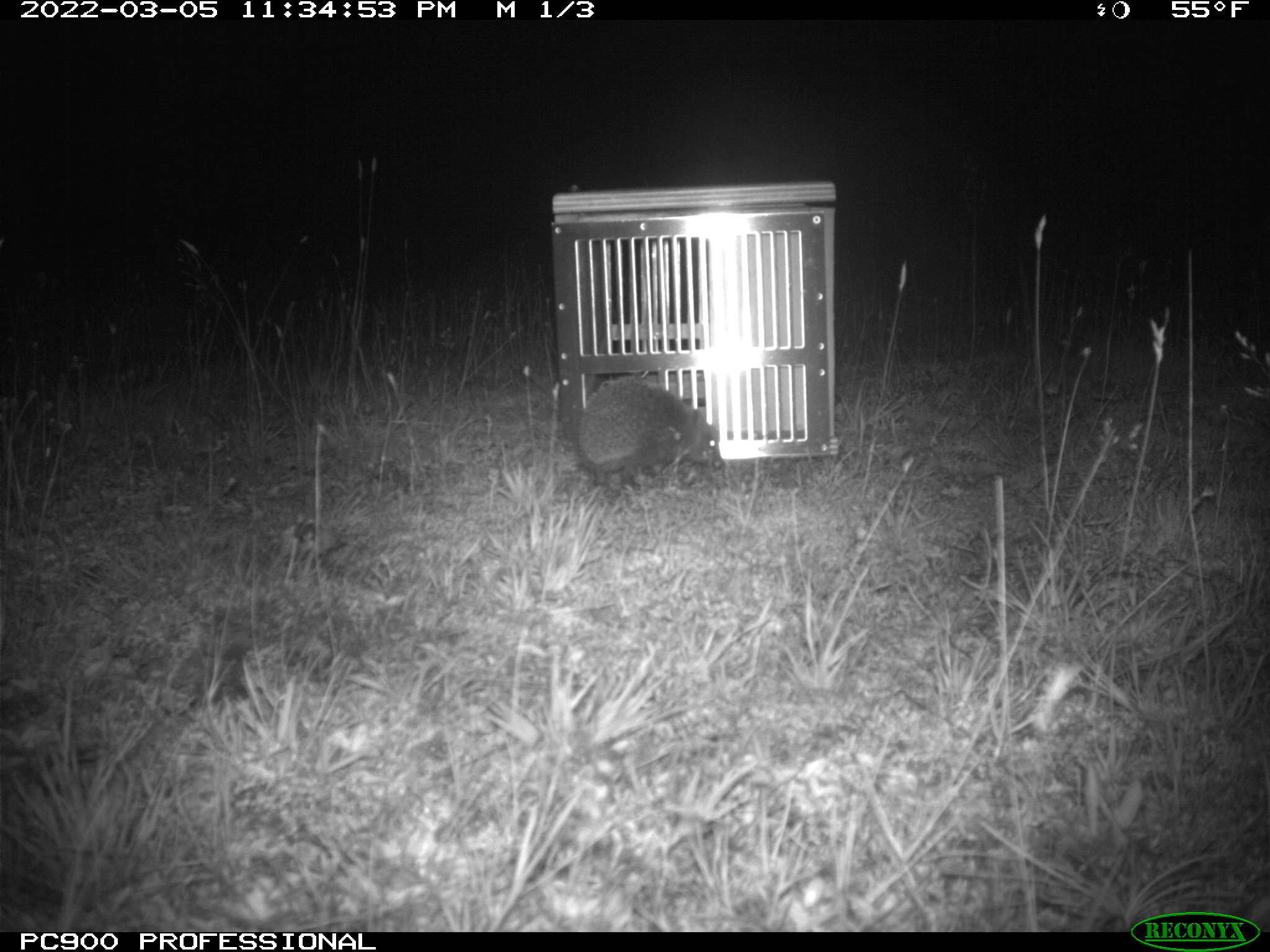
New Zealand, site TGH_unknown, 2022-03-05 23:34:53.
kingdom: Animalia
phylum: Chordata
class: Mammalia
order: Eulipotyphla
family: Erinaceidae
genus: Erinaceus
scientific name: Erinaceus europaeus europaeus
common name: european hedgehog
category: hedgehog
Hedgehog (european hedgehog) (Erinaceus europaeus europaeus).